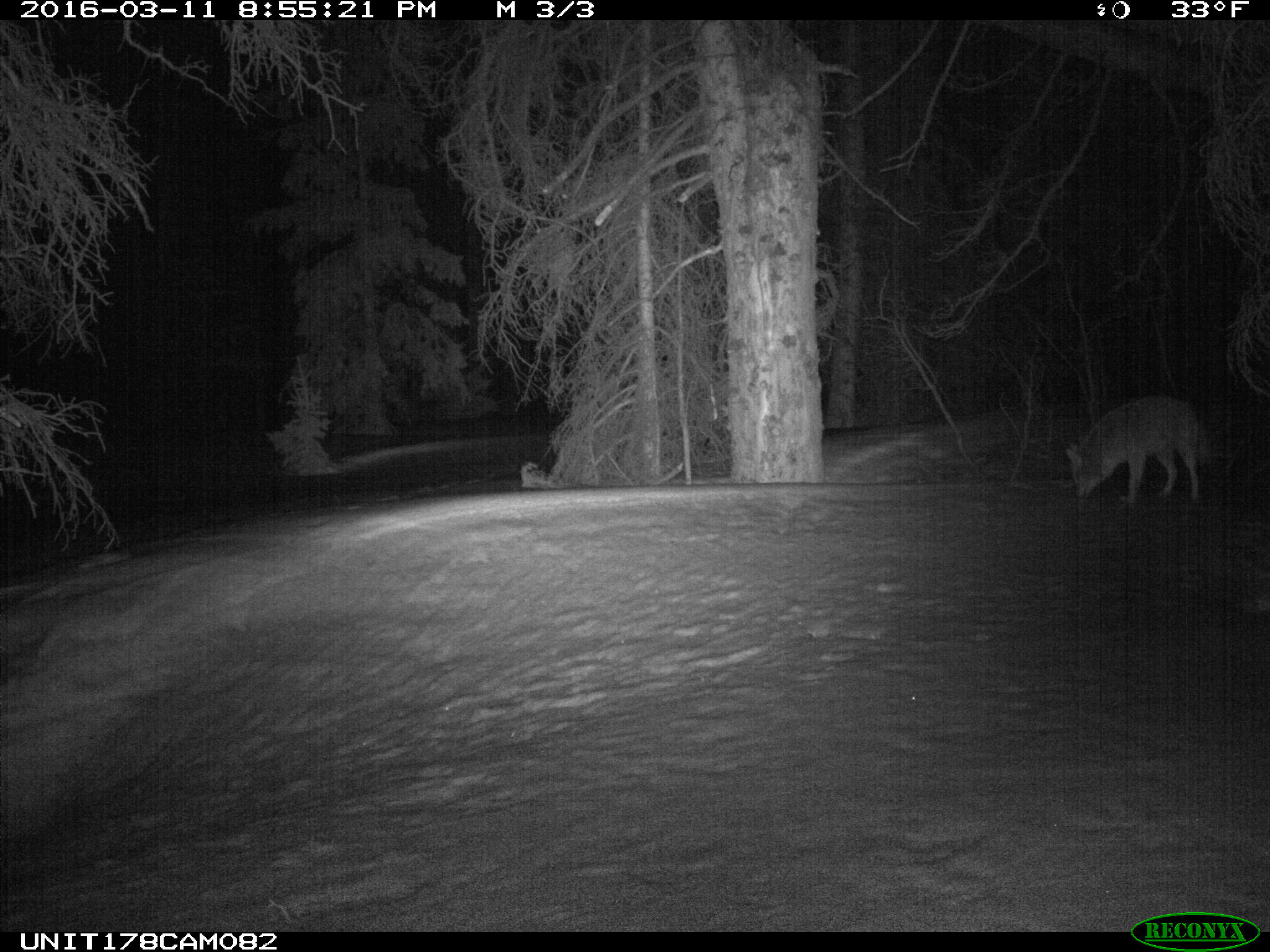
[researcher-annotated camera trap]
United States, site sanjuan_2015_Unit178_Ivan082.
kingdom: Animalia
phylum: Chordata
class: Mammalia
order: Carnivora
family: Canidae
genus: Canis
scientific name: Canis latrans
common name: coyote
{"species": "Canis latrans (coyote)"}